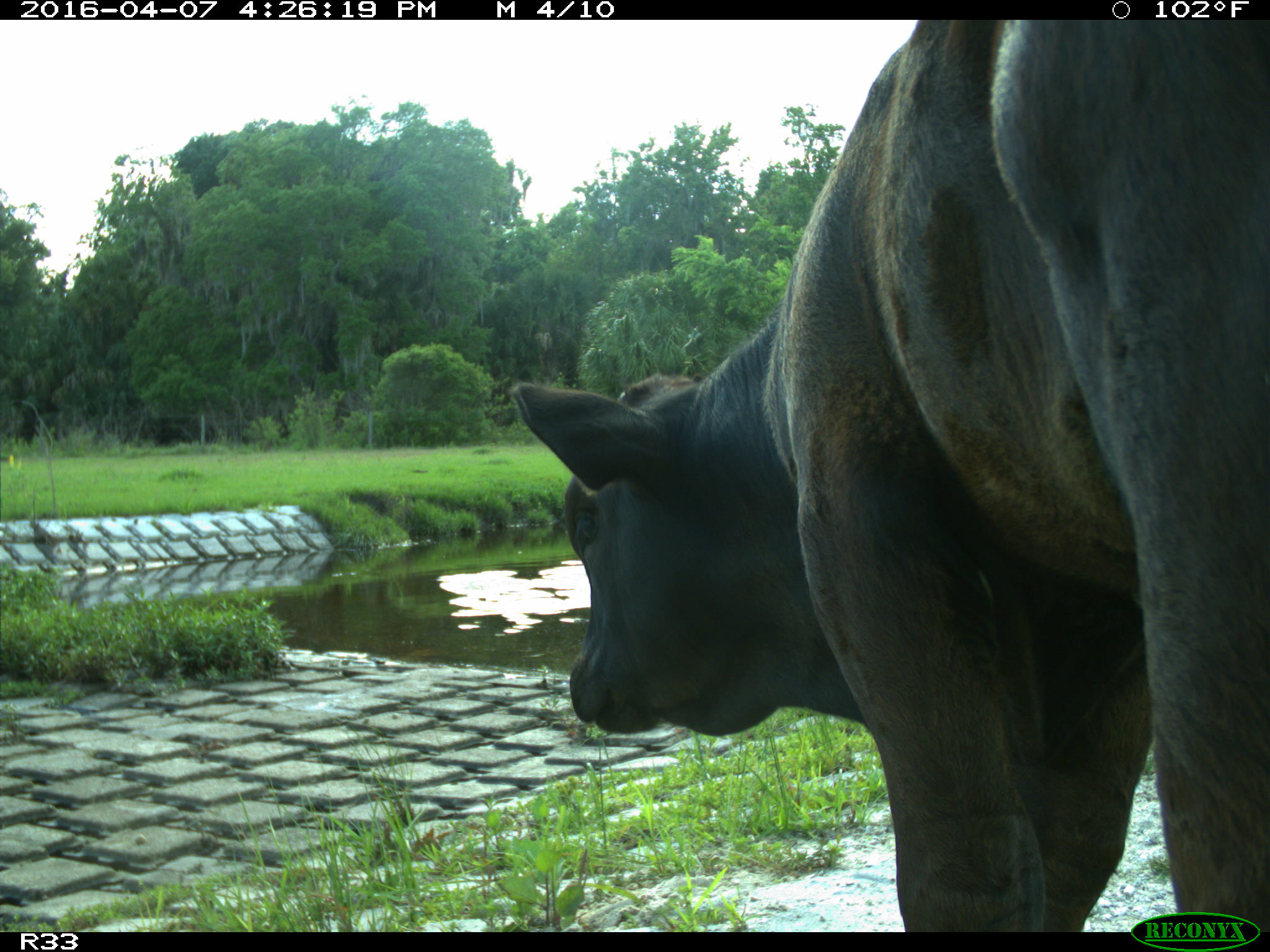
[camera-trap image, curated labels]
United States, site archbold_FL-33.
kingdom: Animalia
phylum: Chordata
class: Mammalia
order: Artiodactyla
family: Bovidae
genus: Bos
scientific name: Bos taurus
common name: domestic cow